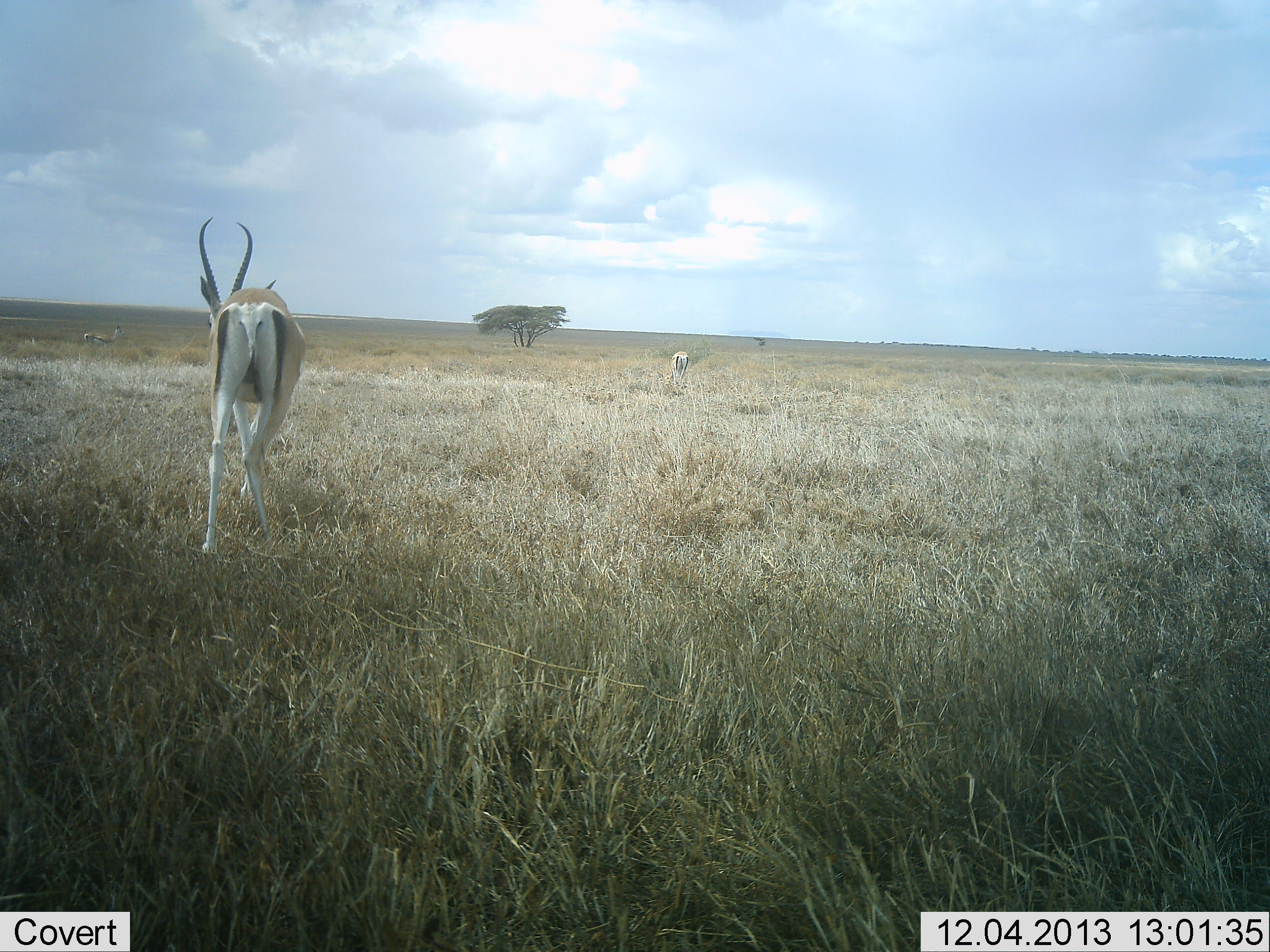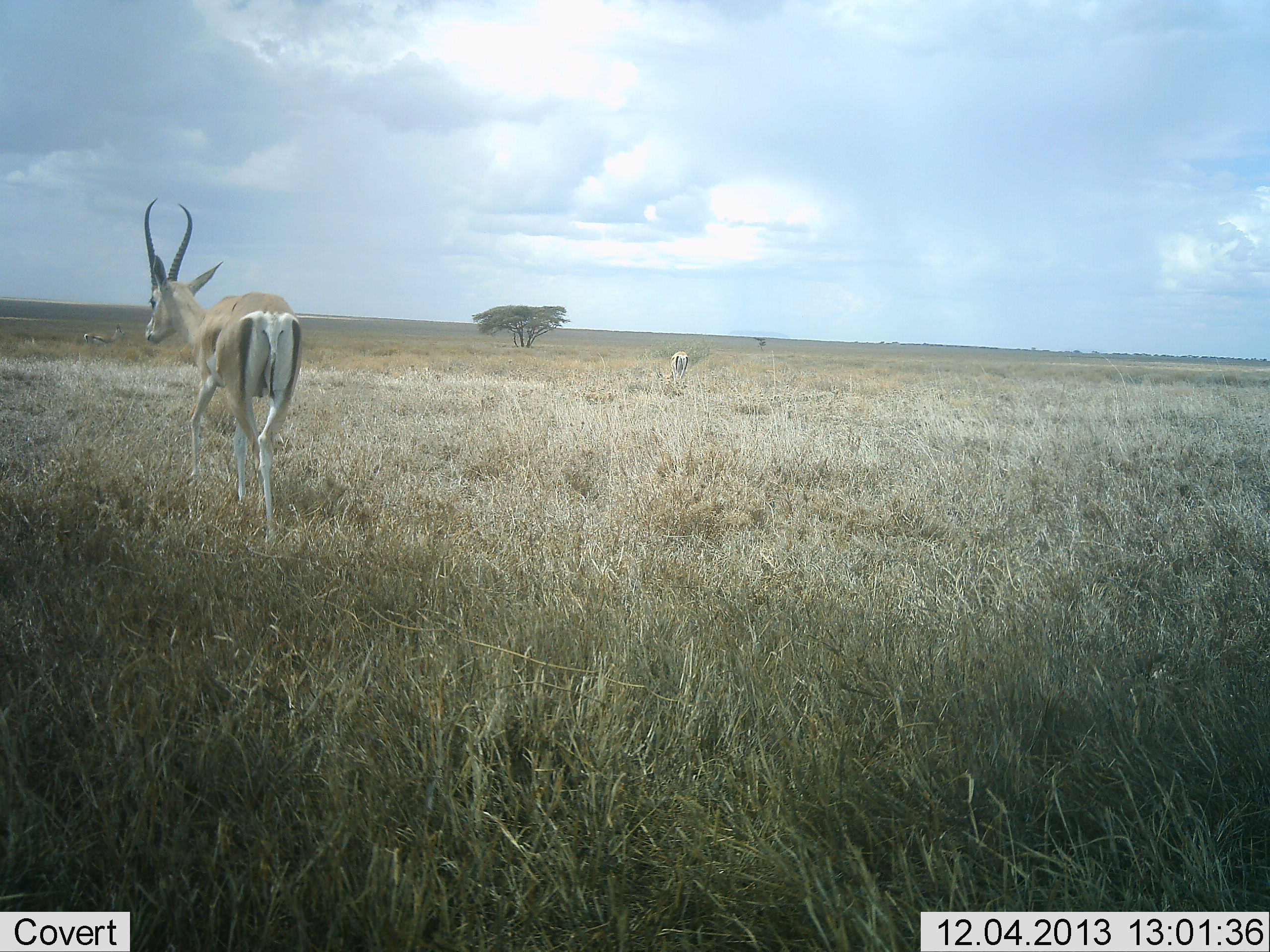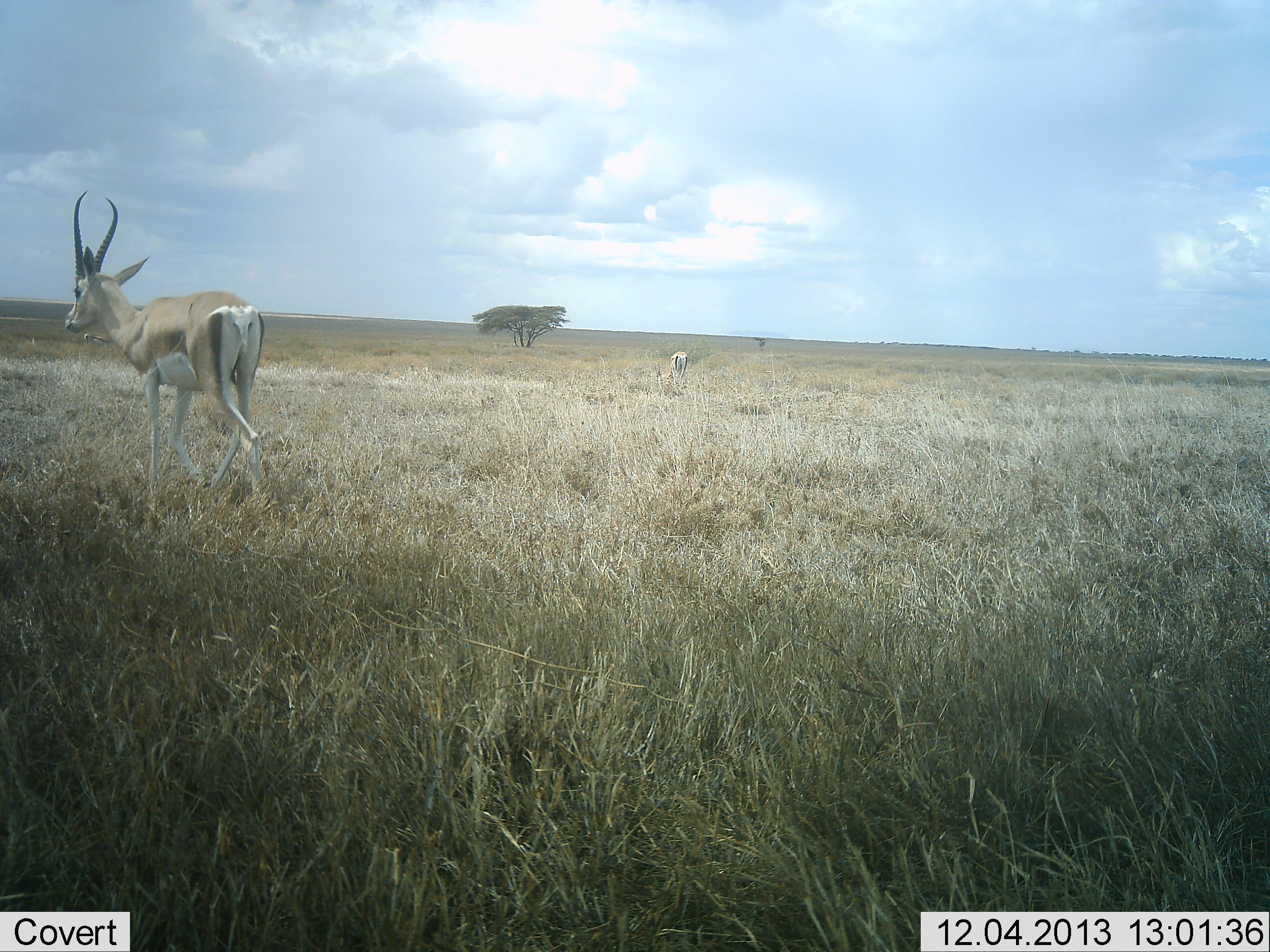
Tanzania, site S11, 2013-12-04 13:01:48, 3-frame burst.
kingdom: Animalia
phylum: Chordata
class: Mammalia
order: Artiodactyla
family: Bovidae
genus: Nanger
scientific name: Nanger granti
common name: grant's gazelle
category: gazellegrants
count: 2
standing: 34%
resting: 0%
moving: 97%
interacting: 0%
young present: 0%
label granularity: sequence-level